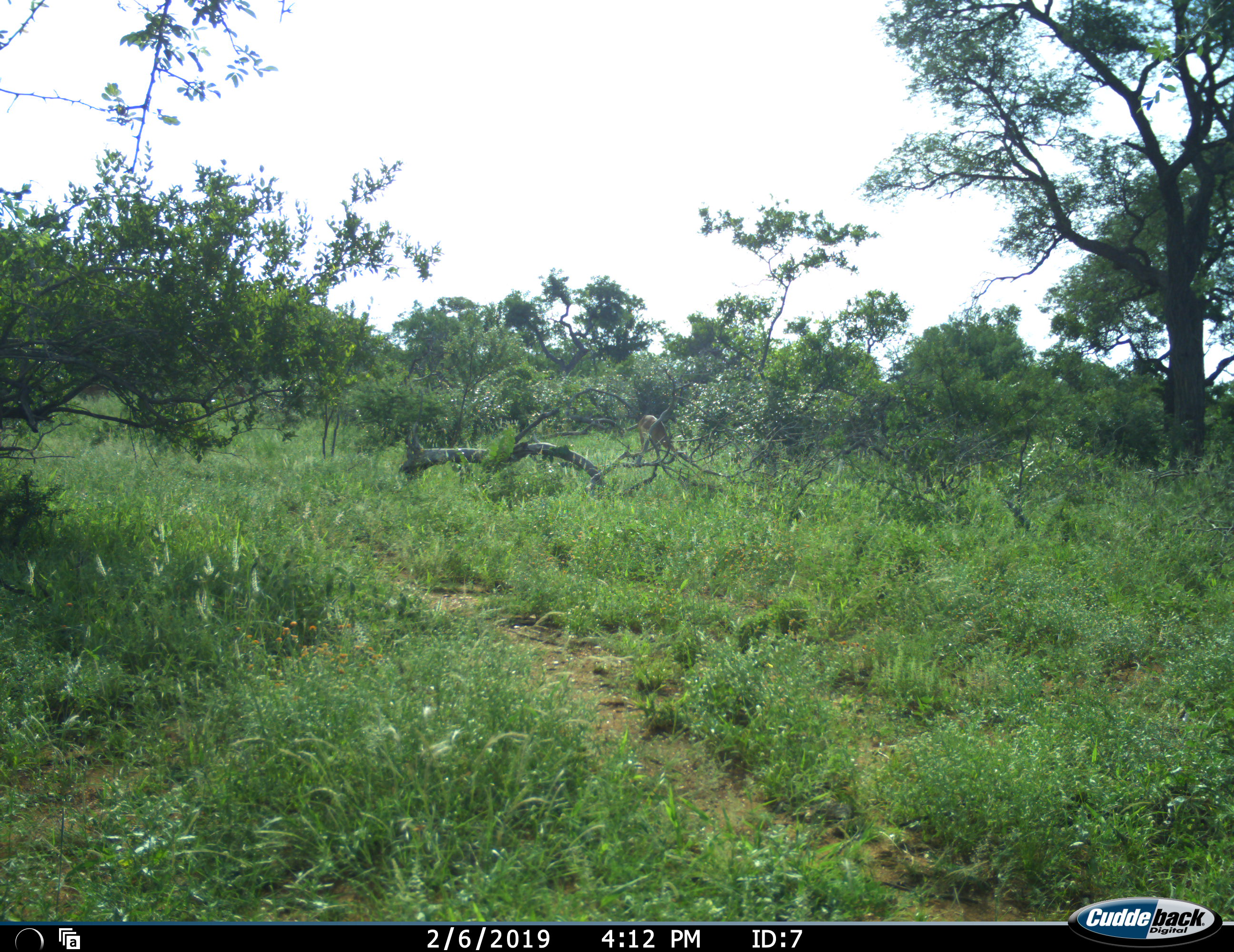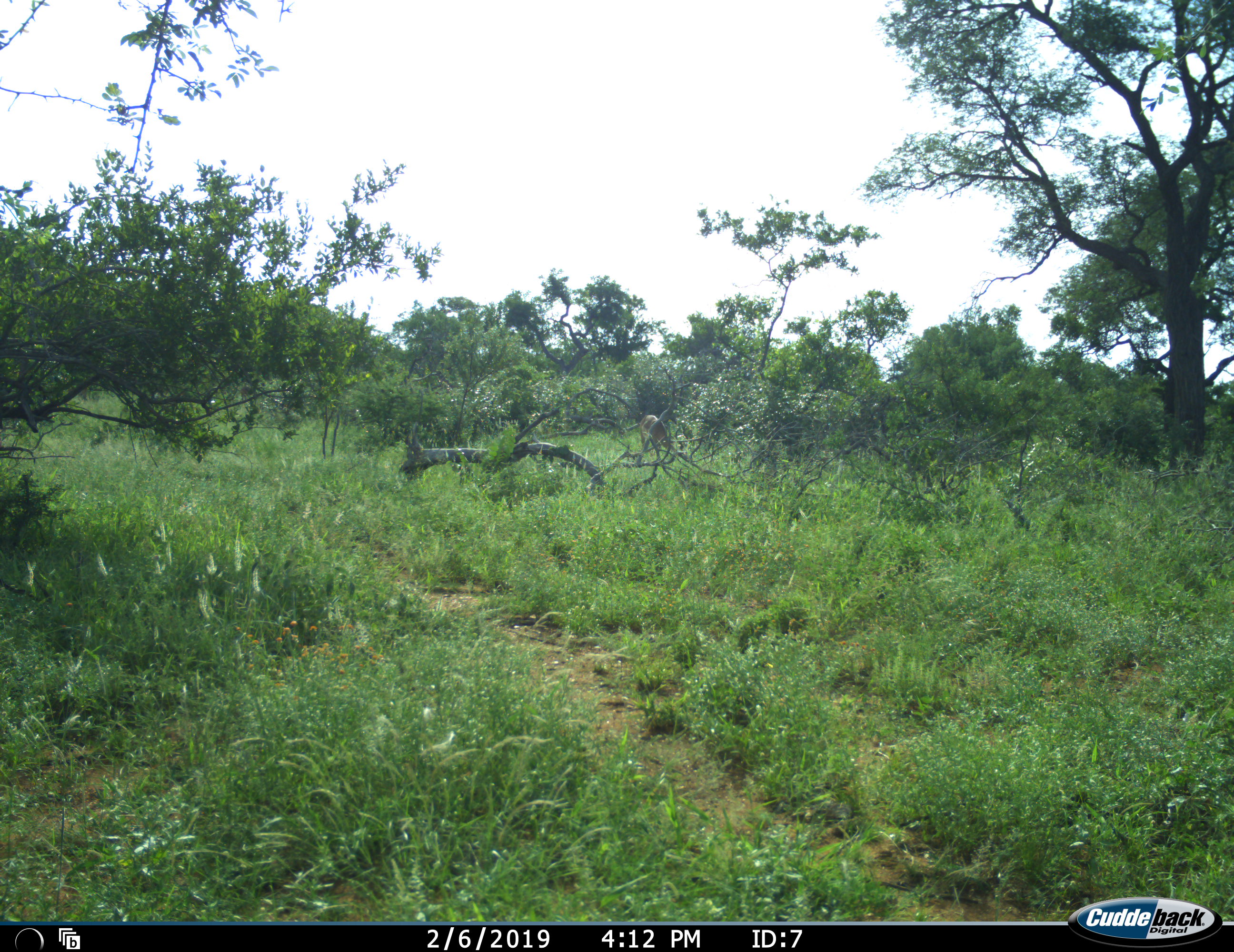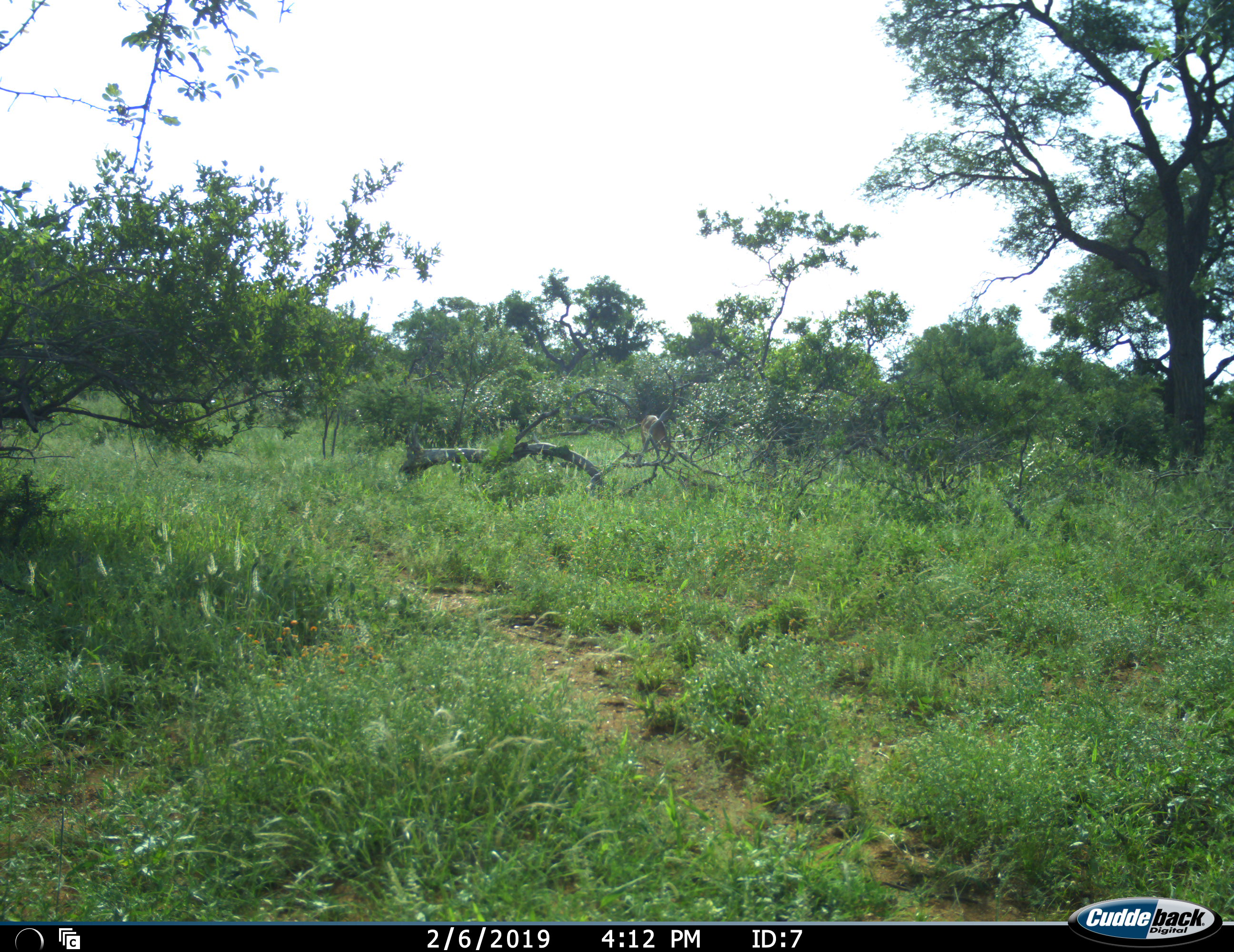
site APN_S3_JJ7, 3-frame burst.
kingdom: Animalia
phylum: Chordata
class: Mammalia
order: Artiodactyla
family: Bovidae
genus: Aepyceros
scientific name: Aepyceros melampus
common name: impala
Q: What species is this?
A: Impala (Aepyceros melampus).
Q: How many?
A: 1.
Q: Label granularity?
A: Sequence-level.